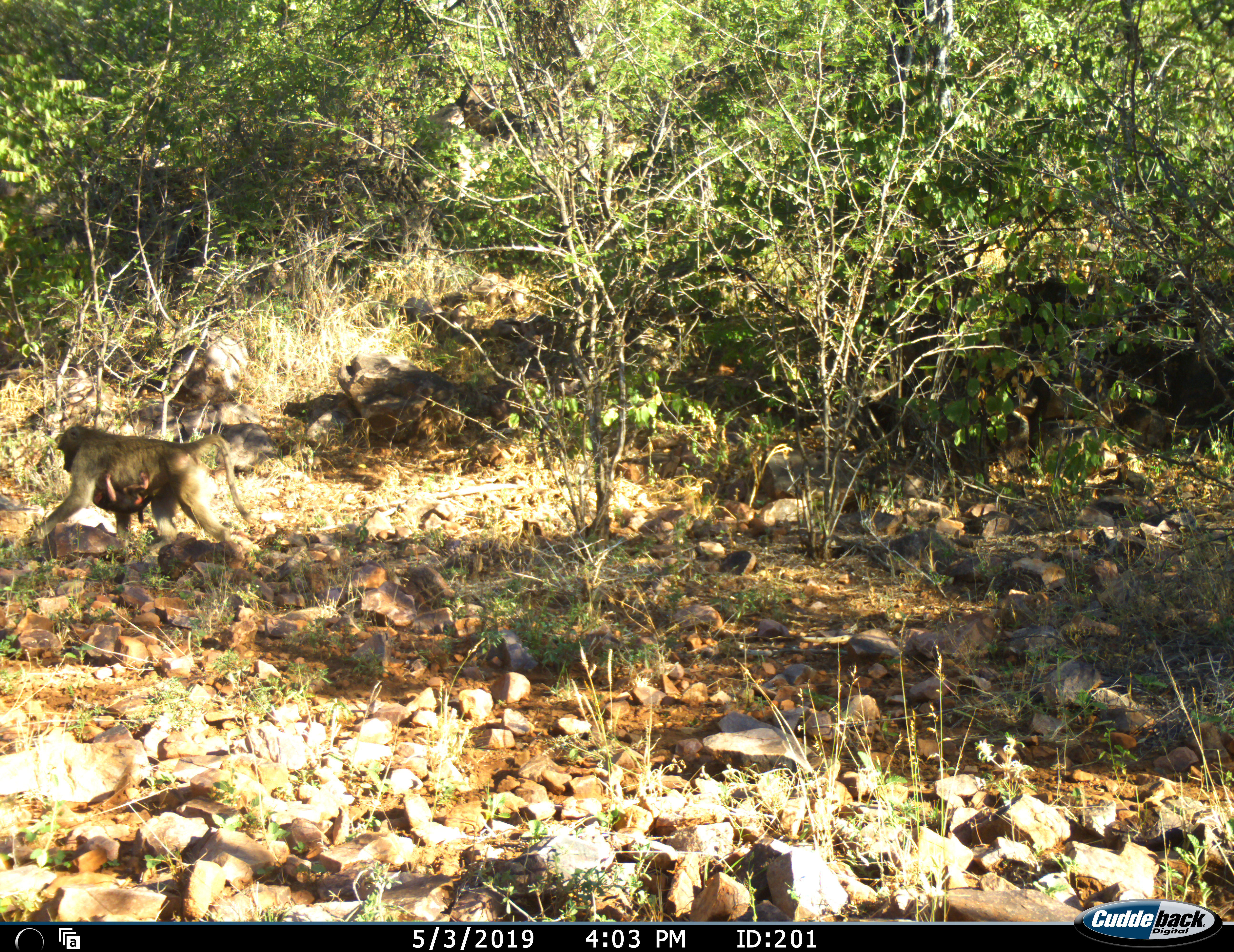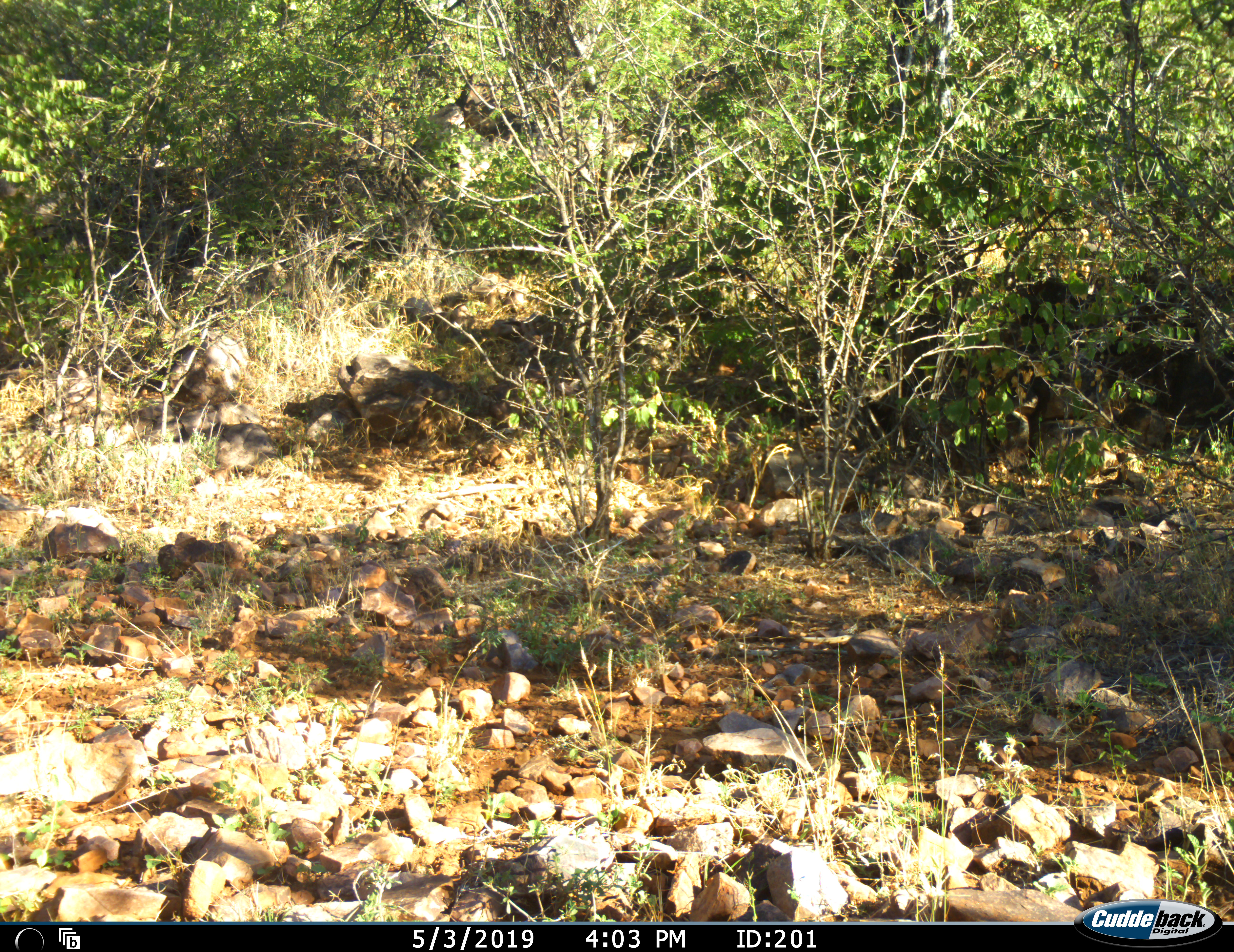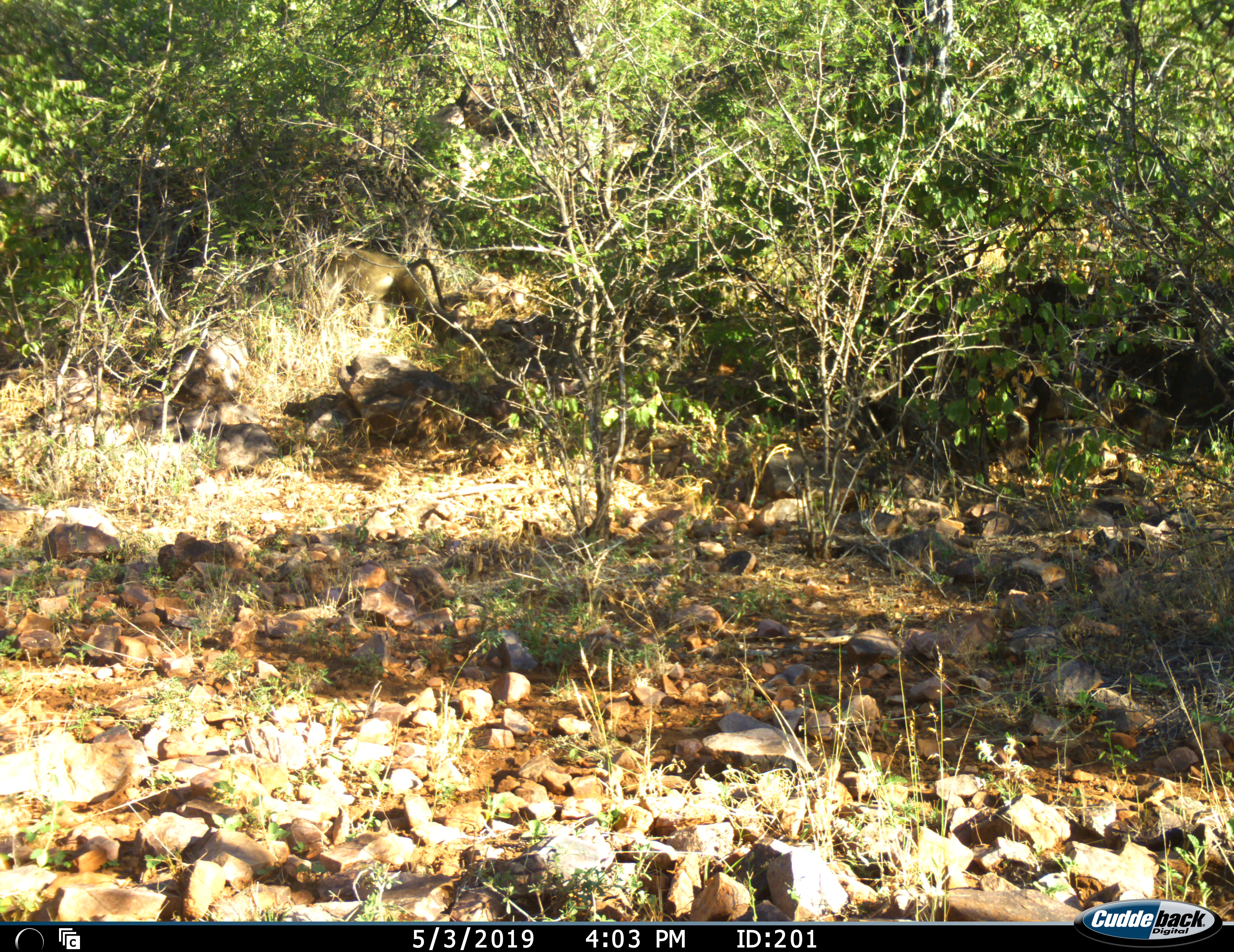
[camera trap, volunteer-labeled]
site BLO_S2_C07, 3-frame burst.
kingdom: Animalia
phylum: Chordata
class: Mammalia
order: Primates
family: Cercopithecidae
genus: Papio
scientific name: Papio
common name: baboon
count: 2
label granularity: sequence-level